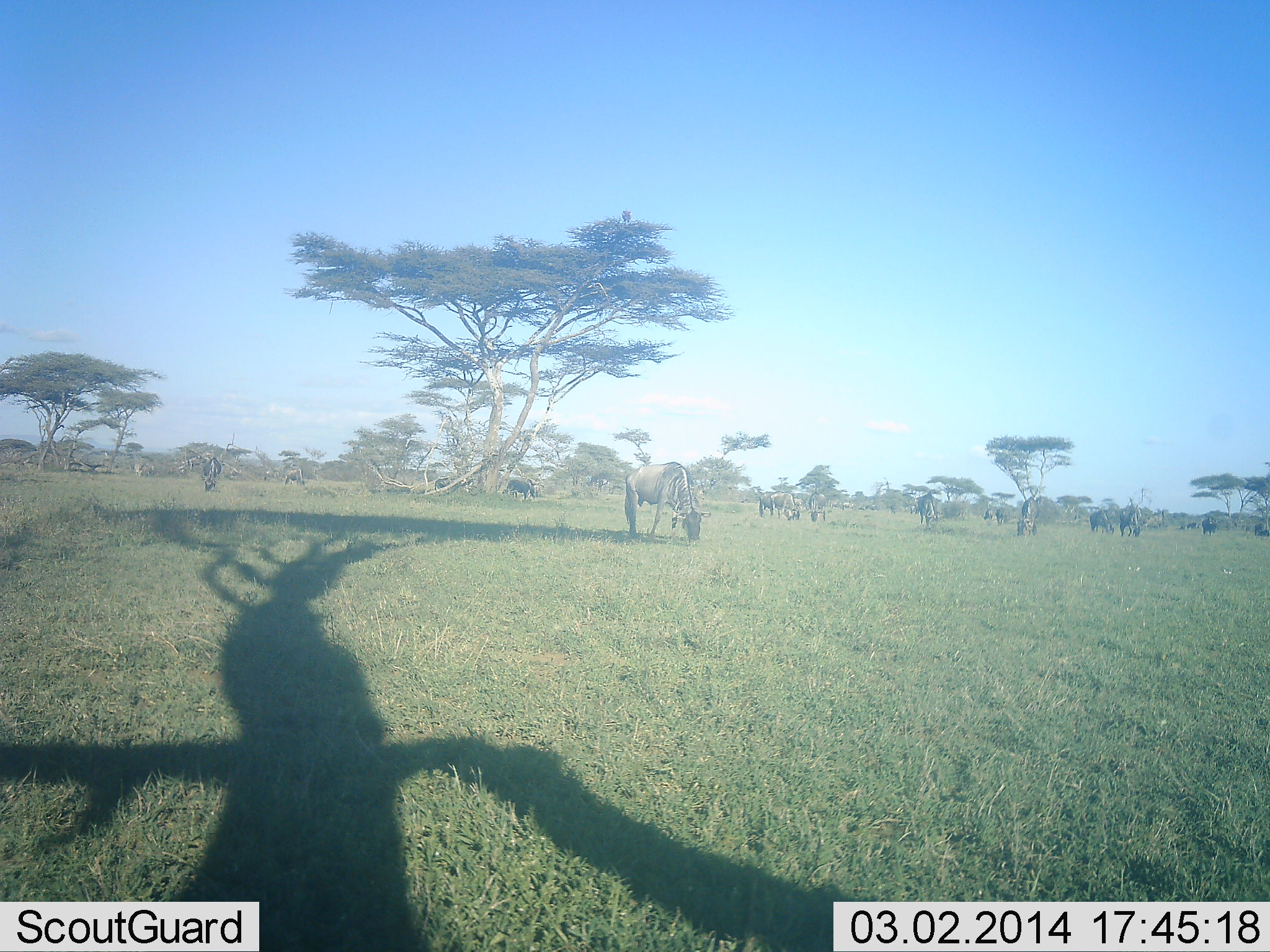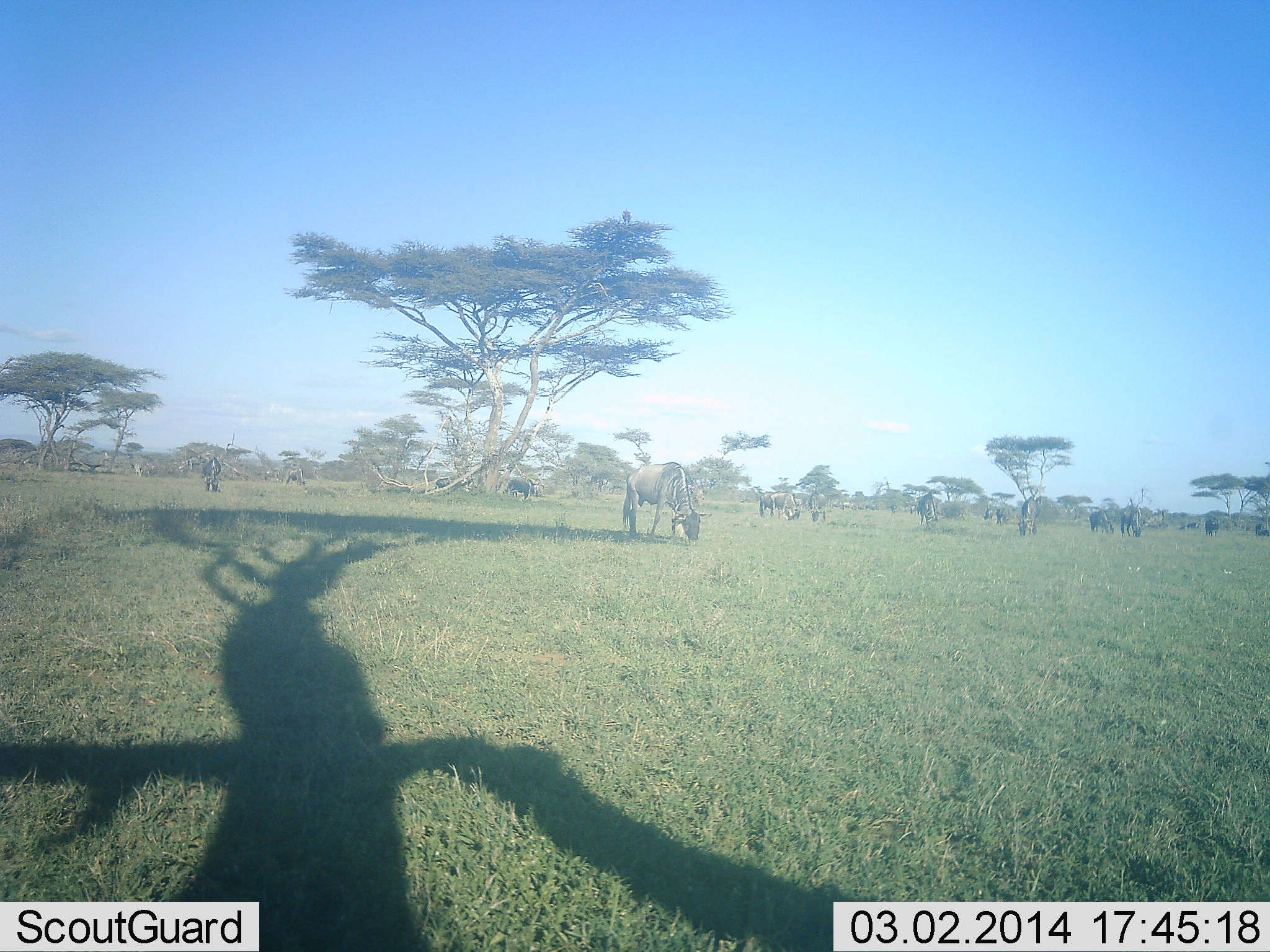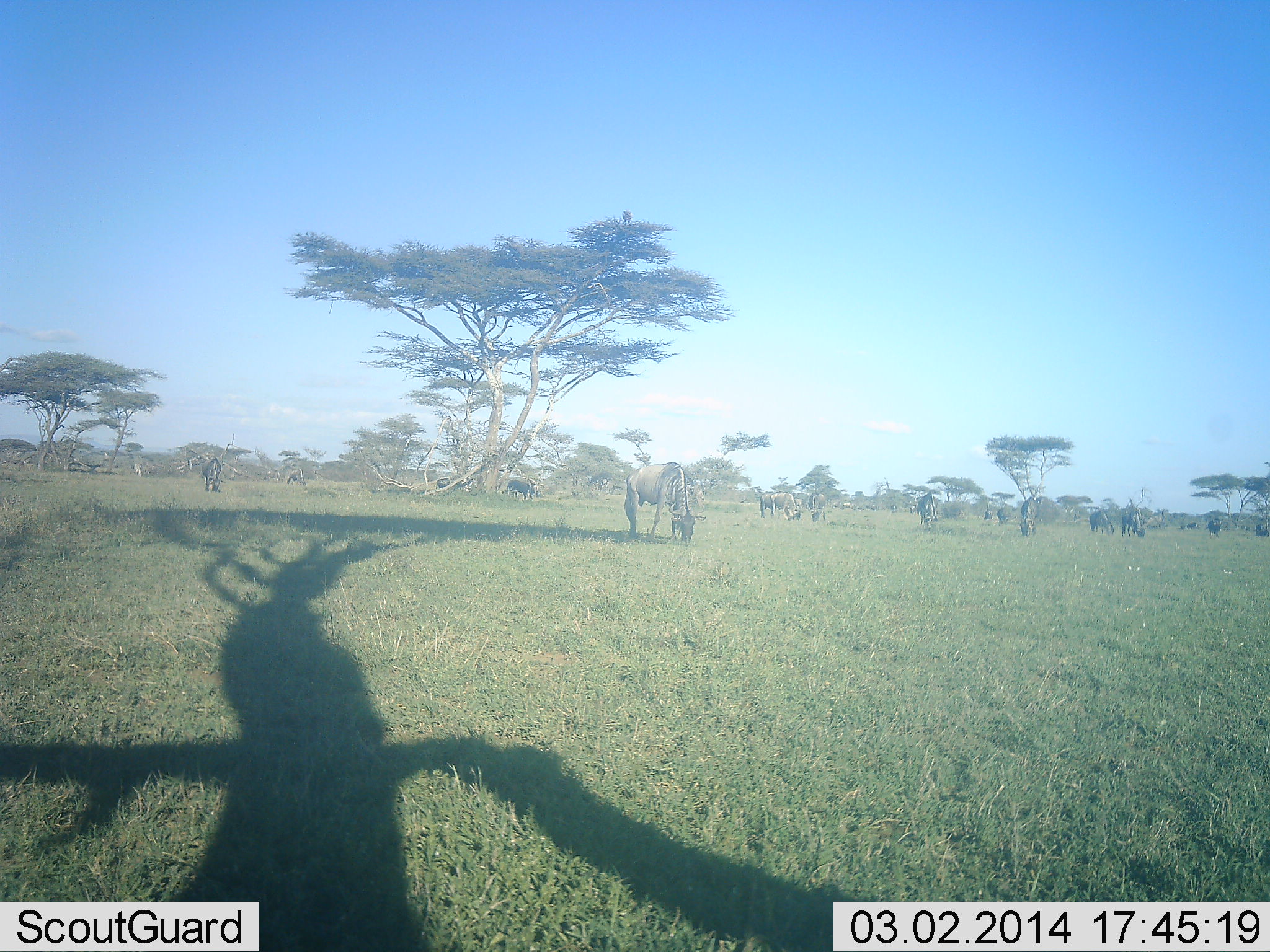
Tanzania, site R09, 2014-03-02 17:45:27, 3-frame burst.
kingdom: Animalia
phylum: Chordata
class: Mammalia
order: Artiodactyla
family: Bovidae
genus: Connochaetes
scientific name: Connochaetes taurinus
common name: blue wildebeest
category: wildebeest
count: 11-50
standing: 10%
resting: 0%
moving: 0%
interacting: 0%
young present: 0%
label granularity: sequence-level